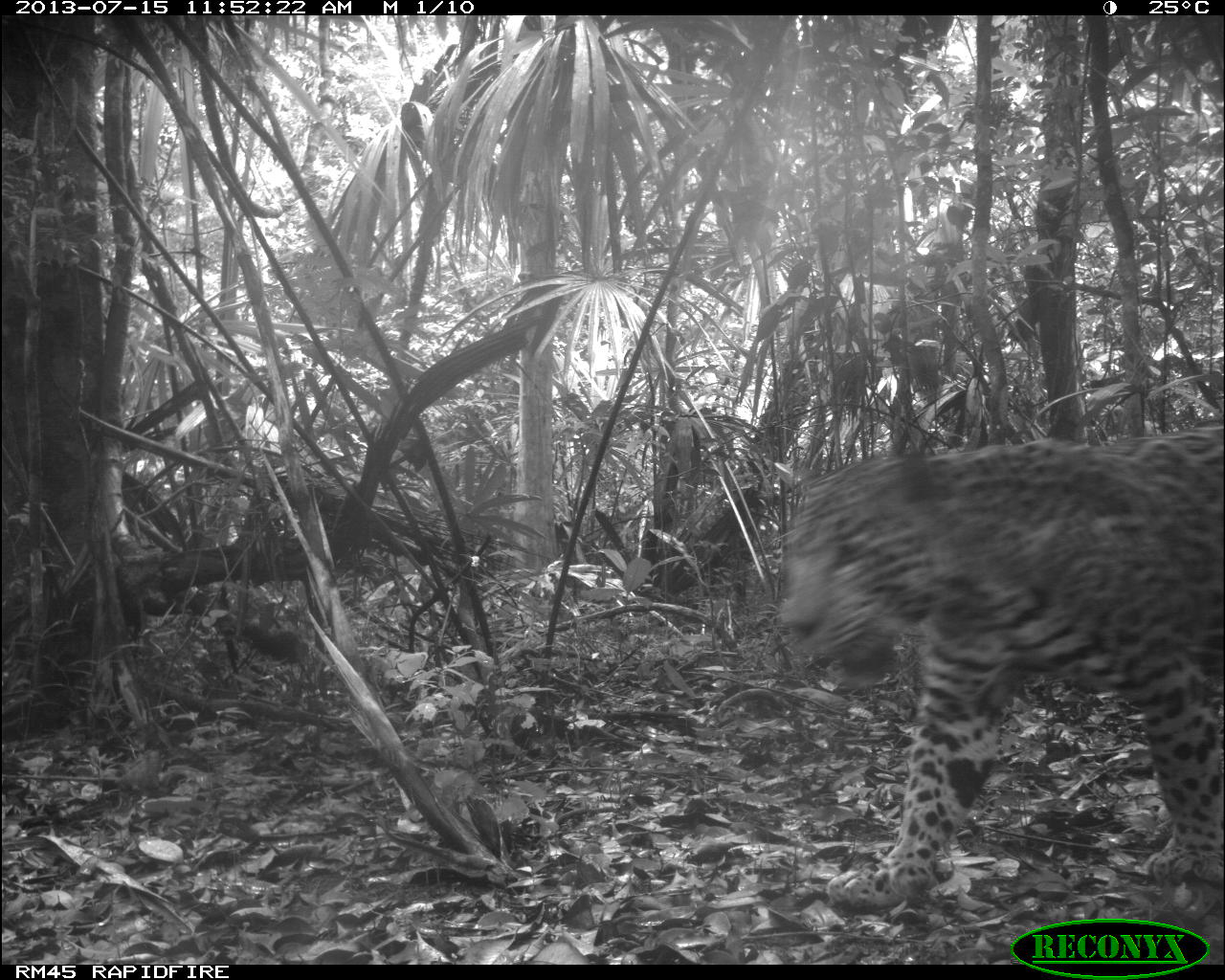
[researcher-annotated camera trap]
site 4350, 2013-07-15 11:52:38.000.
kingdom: Animalia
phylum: Chordata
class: Mammalia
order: Carnivora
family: Felidae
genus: Panthera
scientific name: Panthera onca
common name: jaguar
Panthera onca (jaguar), count 1, sex male.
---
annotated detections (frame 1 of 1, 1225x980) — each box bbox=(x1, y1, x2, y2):
panthera onca: bbox=(776, 424, 1225, 908)